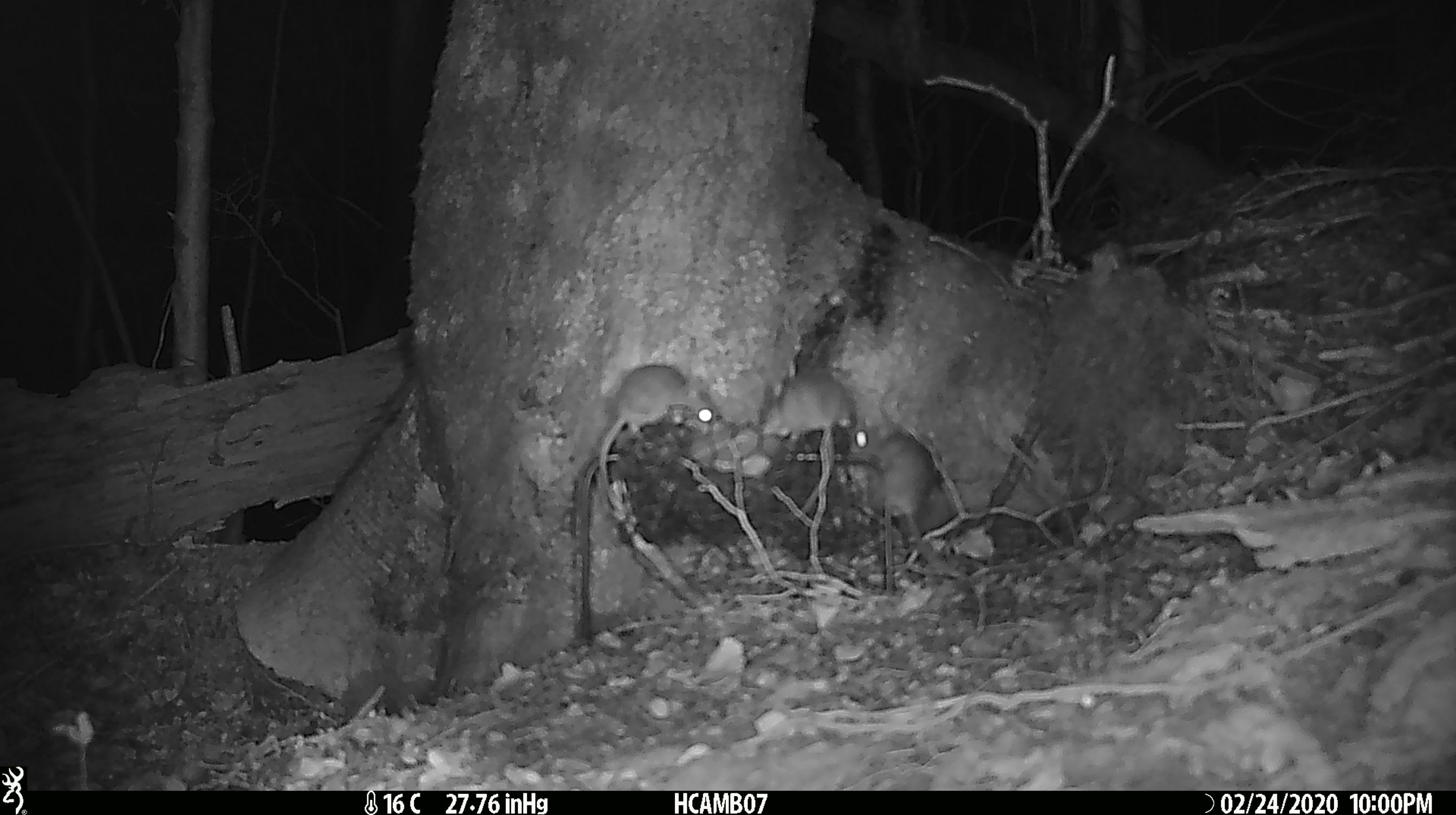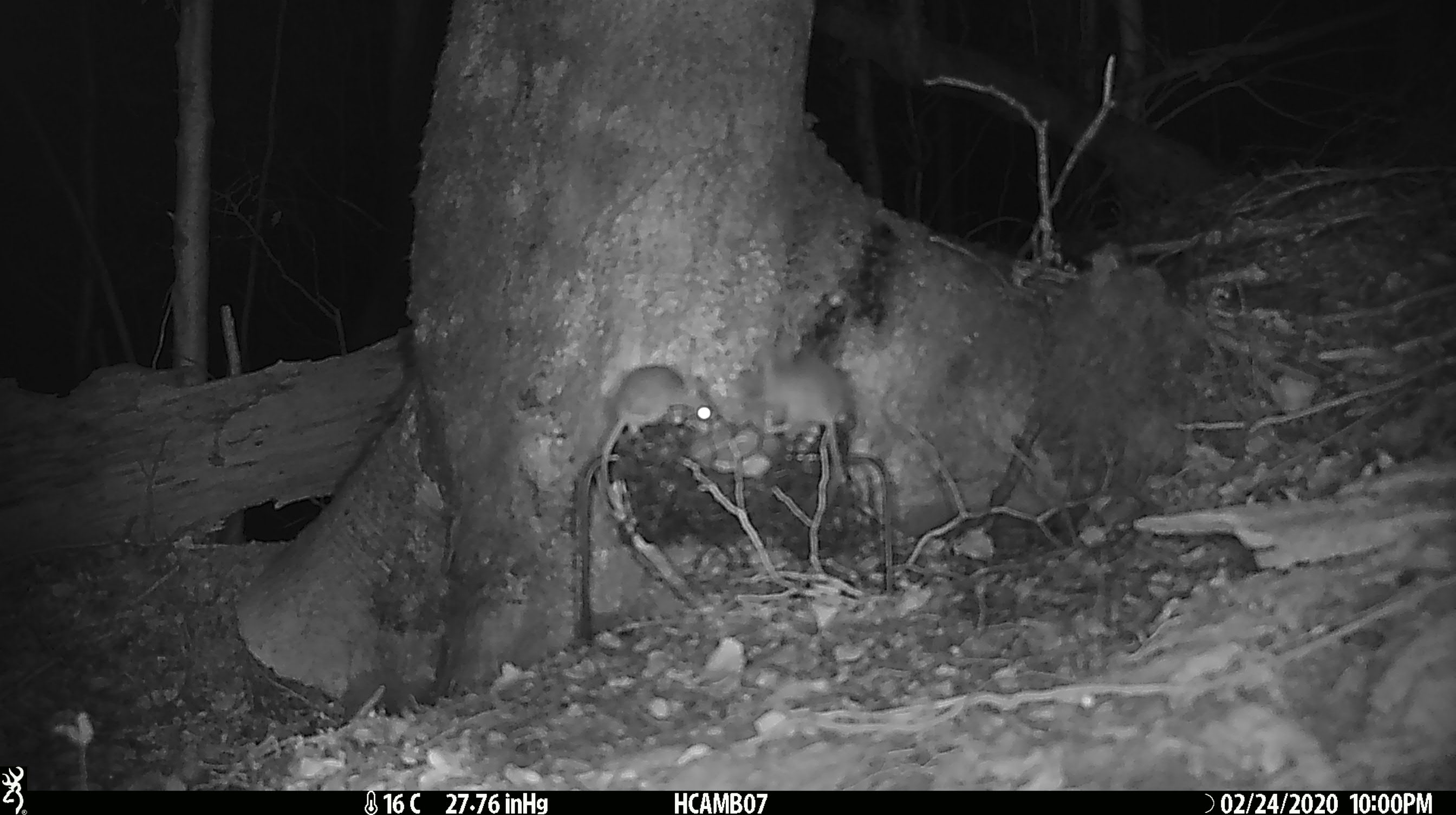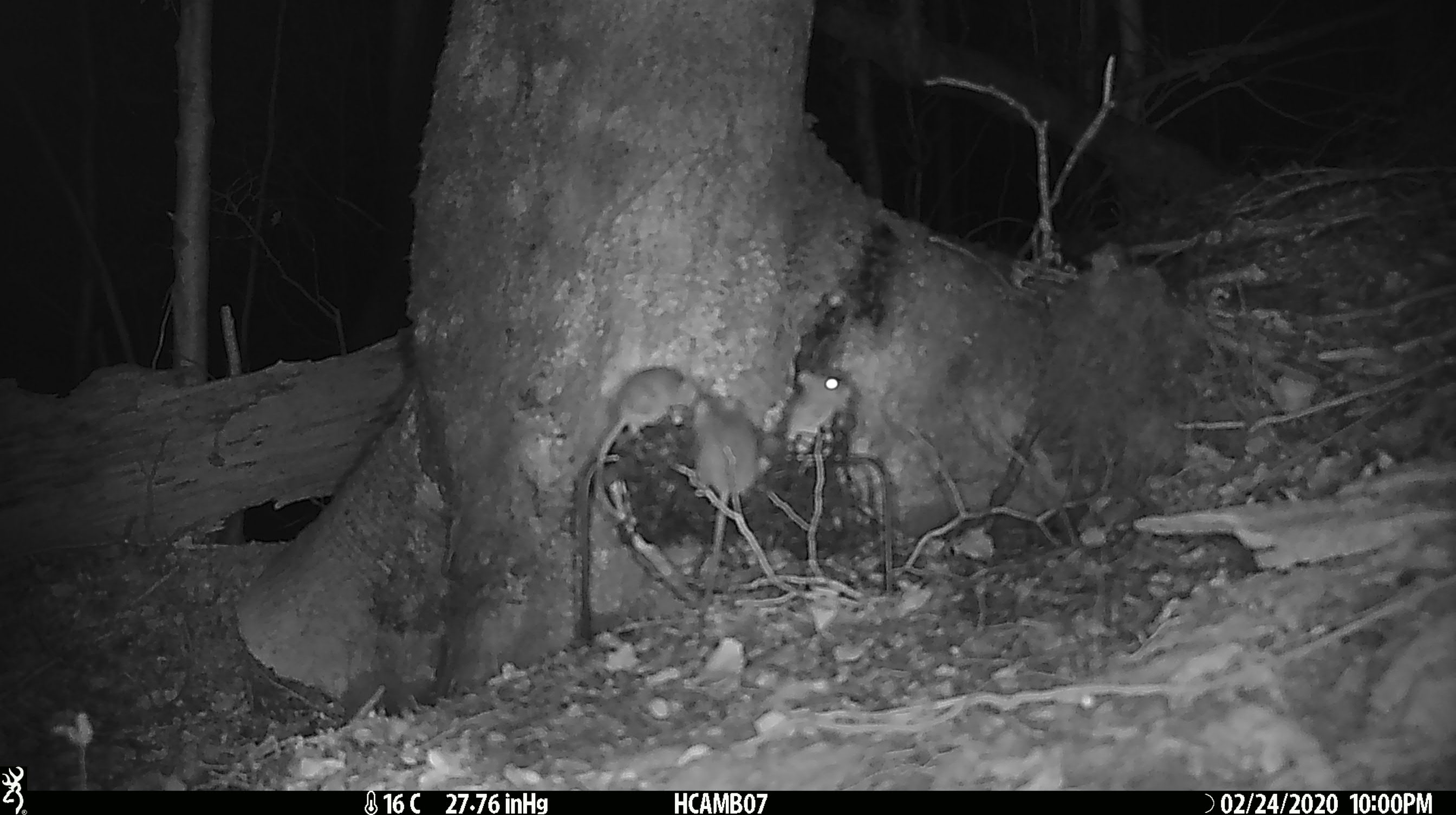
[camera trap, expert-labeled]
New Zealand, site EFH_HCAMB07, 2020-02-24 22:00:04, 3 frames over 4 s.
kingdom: Animalia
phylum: Chordata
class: Mammalia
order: Rodentia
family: Muridae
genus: Mus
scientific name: Mus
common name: mouse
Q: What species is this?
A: Mouse (Mus).